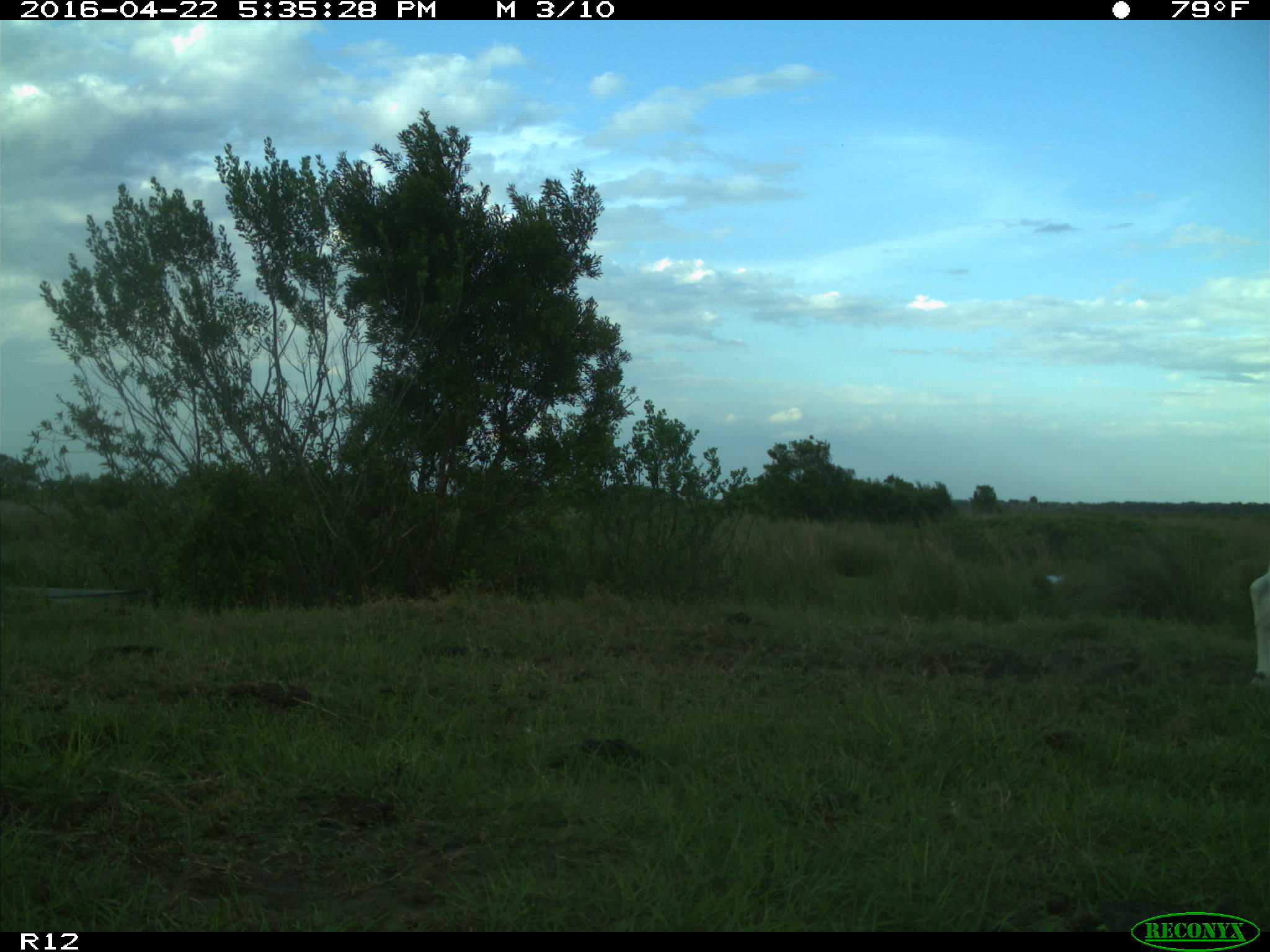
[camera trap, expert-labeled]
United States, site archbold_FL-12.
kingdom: Animalia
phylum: Chordata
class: Mammalia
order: Artiodactyla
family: Bovidae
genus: Bos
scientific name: Bos taurus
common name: domestic cow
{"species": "Bos taurus (domestic cow)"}